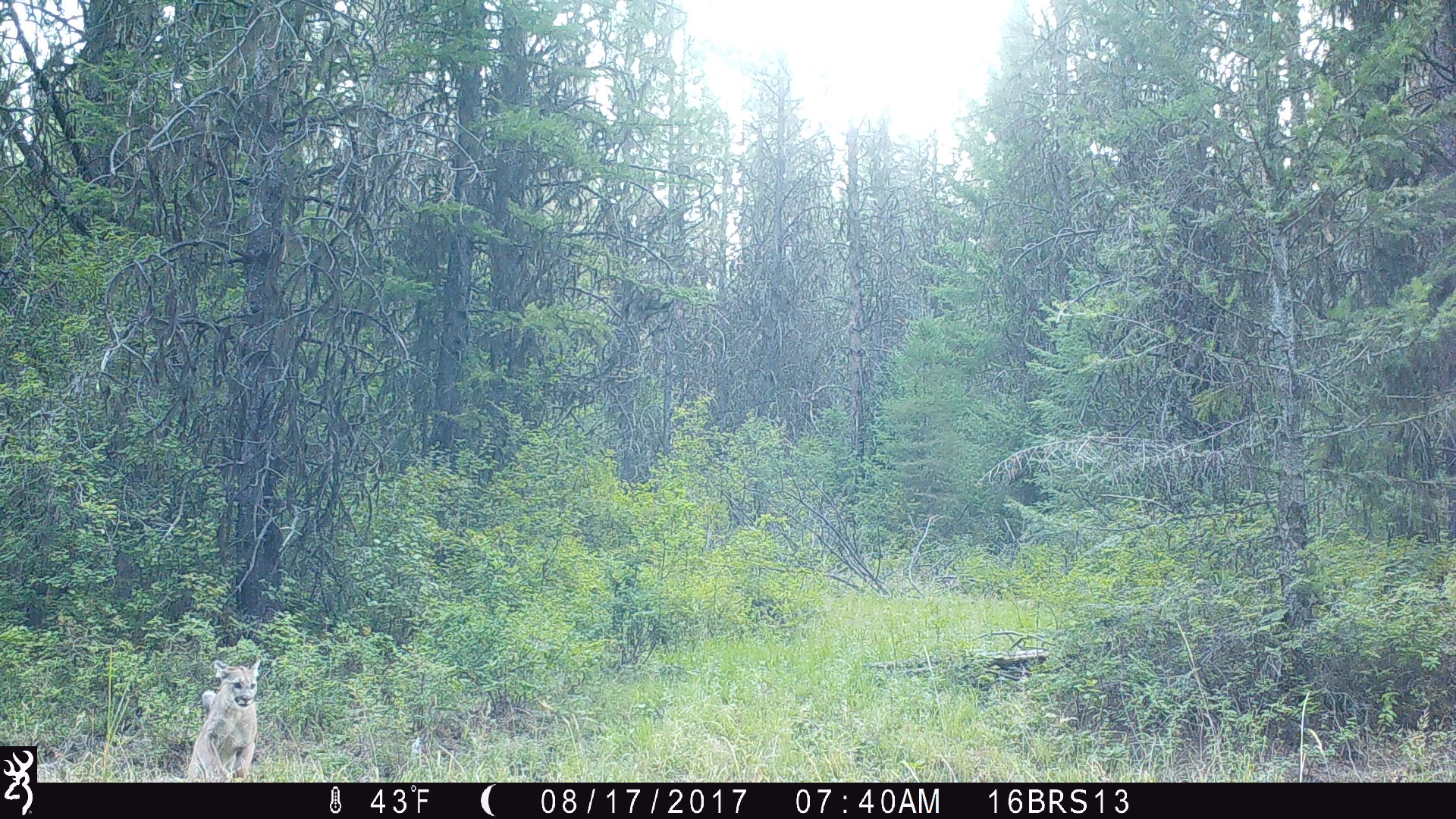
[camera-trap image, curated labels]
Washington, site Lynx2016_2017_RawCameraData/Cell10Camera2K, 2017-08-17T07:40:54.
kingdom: Animalia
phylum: Chordata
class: Mammalia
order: Carnivora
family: Felidae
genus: Puma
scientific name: Puma concolor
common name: mountain lion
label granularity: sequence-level